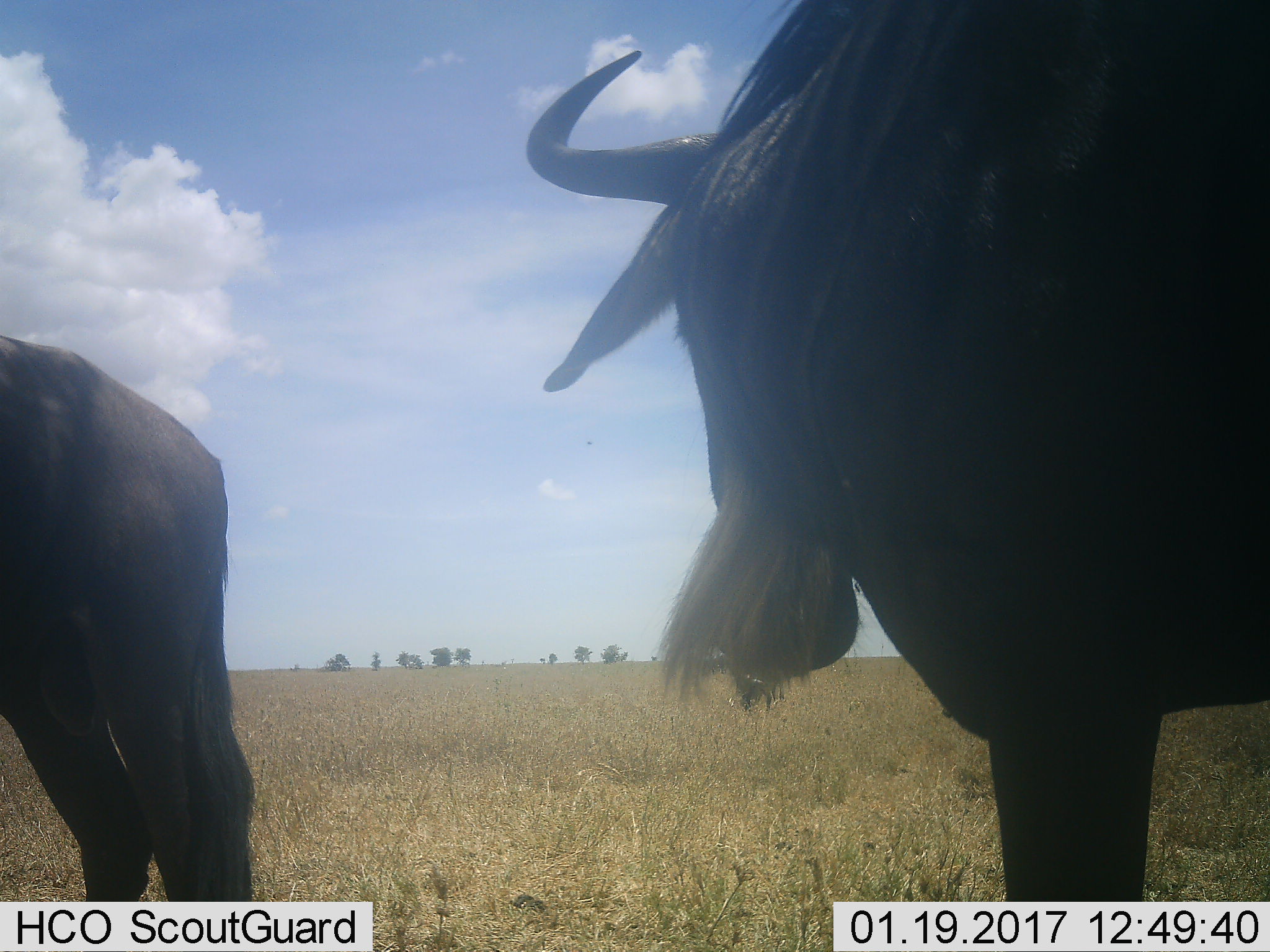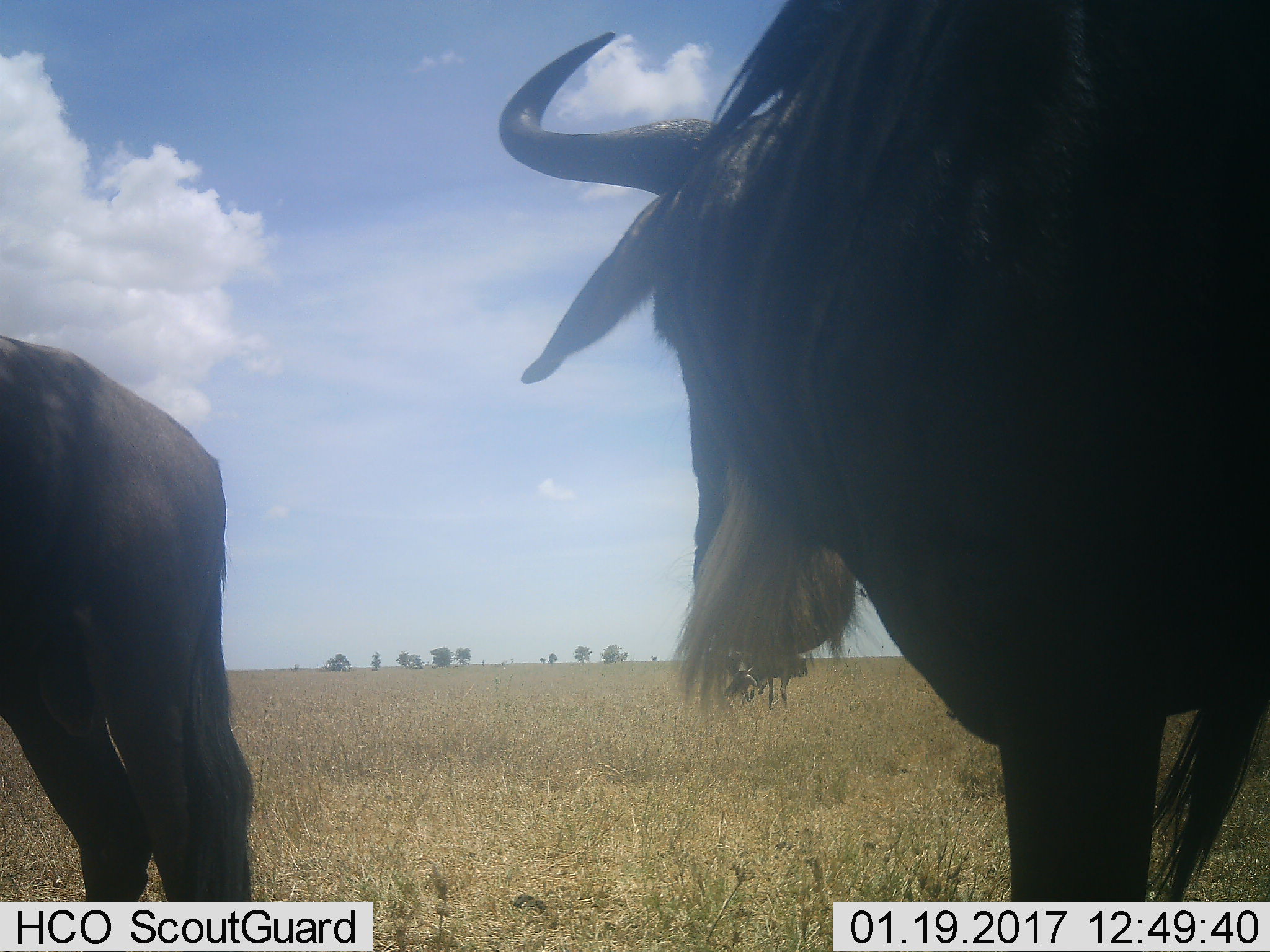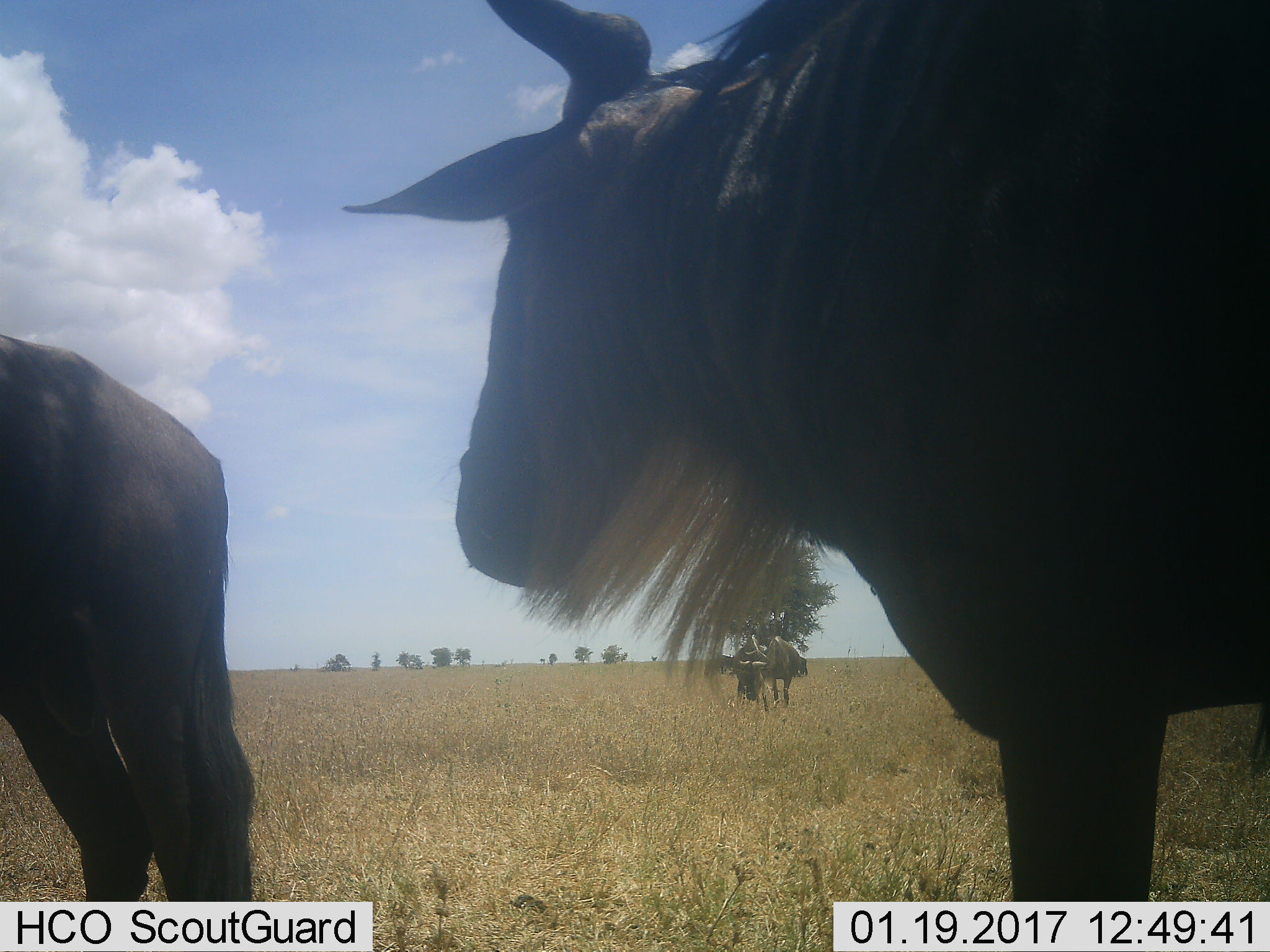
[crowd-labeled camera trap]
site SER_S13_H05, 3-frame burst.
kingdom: Animalia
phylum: Chordata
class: Mammalia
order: Artiodactyla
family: Bovidae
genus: Connochaetes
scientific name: Connochaetes taurinus taurinus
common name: blue wildebeest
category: wildebeestblue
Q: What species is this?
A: Wildebeestblue (blue wildebeest) (Connochaetes taurinus taurinus).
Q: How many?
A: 2.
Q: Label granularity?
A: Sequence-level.